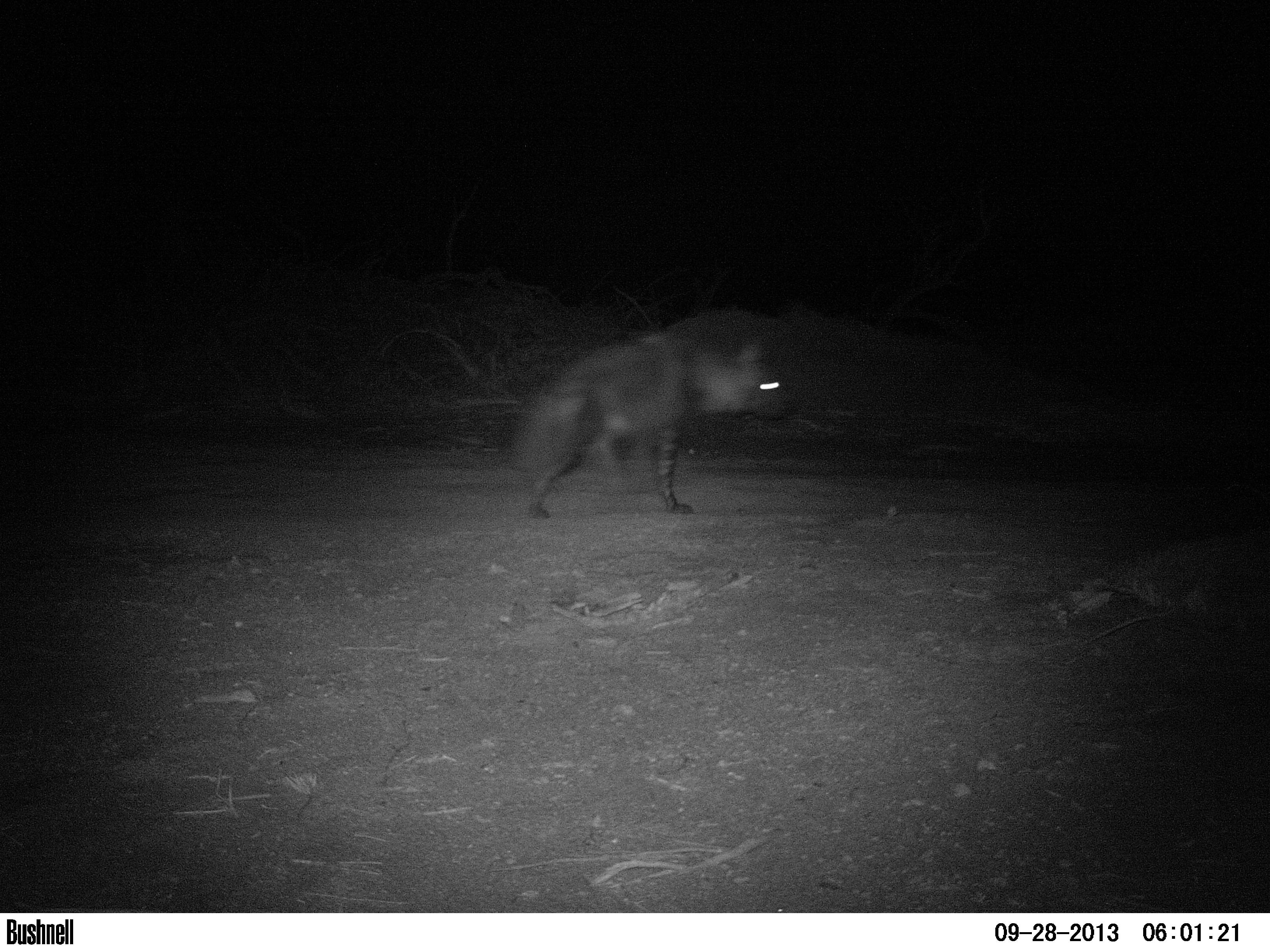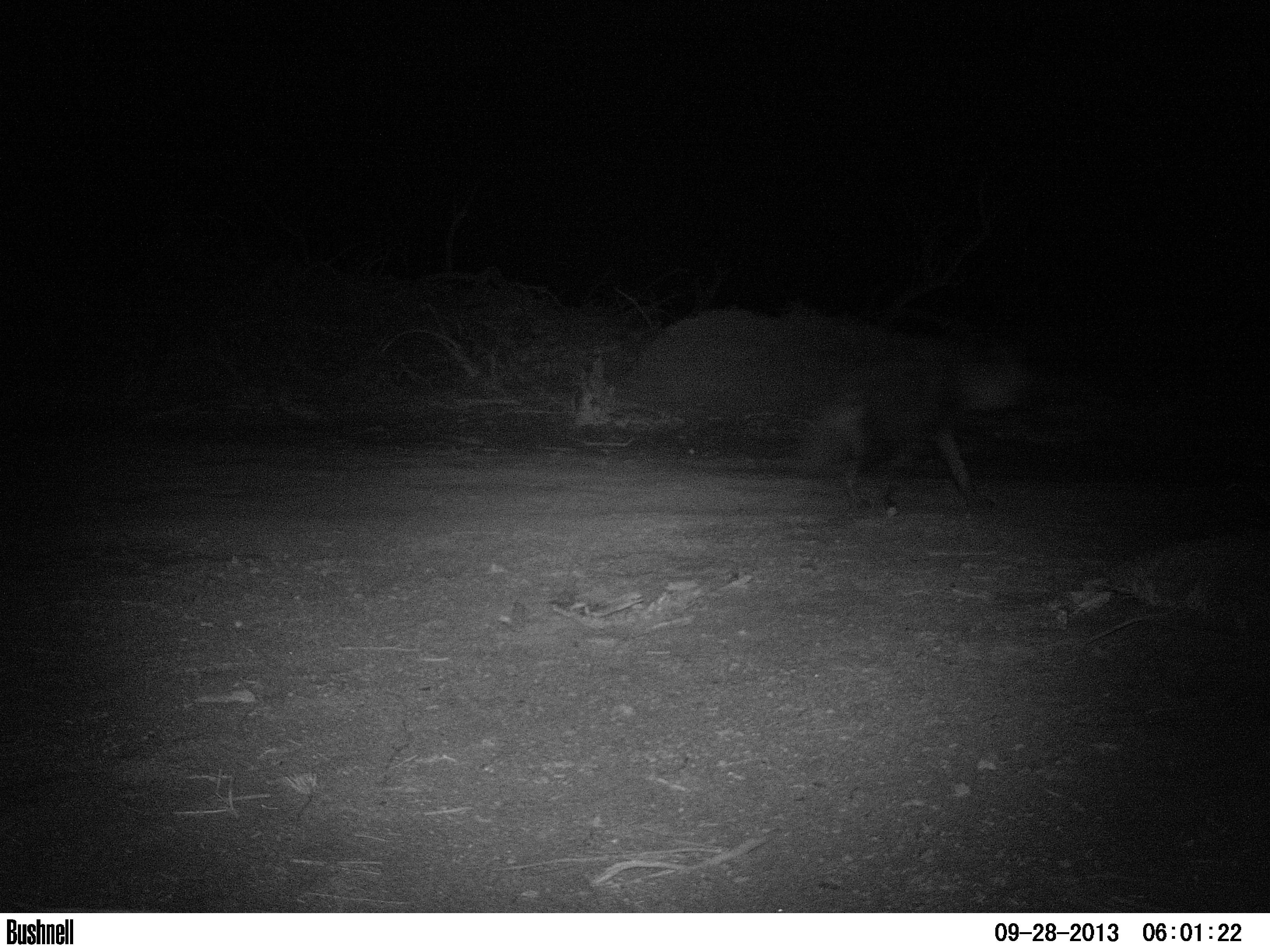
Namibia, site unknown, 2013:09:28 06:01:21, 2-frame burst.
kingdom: Animalia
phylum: Chordata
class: Mammalia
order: Carnivora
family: Hyaenidae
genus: Parahyaena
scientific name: Parahyaena brunnea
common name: brown hyena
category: hyaena brunnea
Hyaena brunnea (brown hyena) (Parahyaena brunnea).